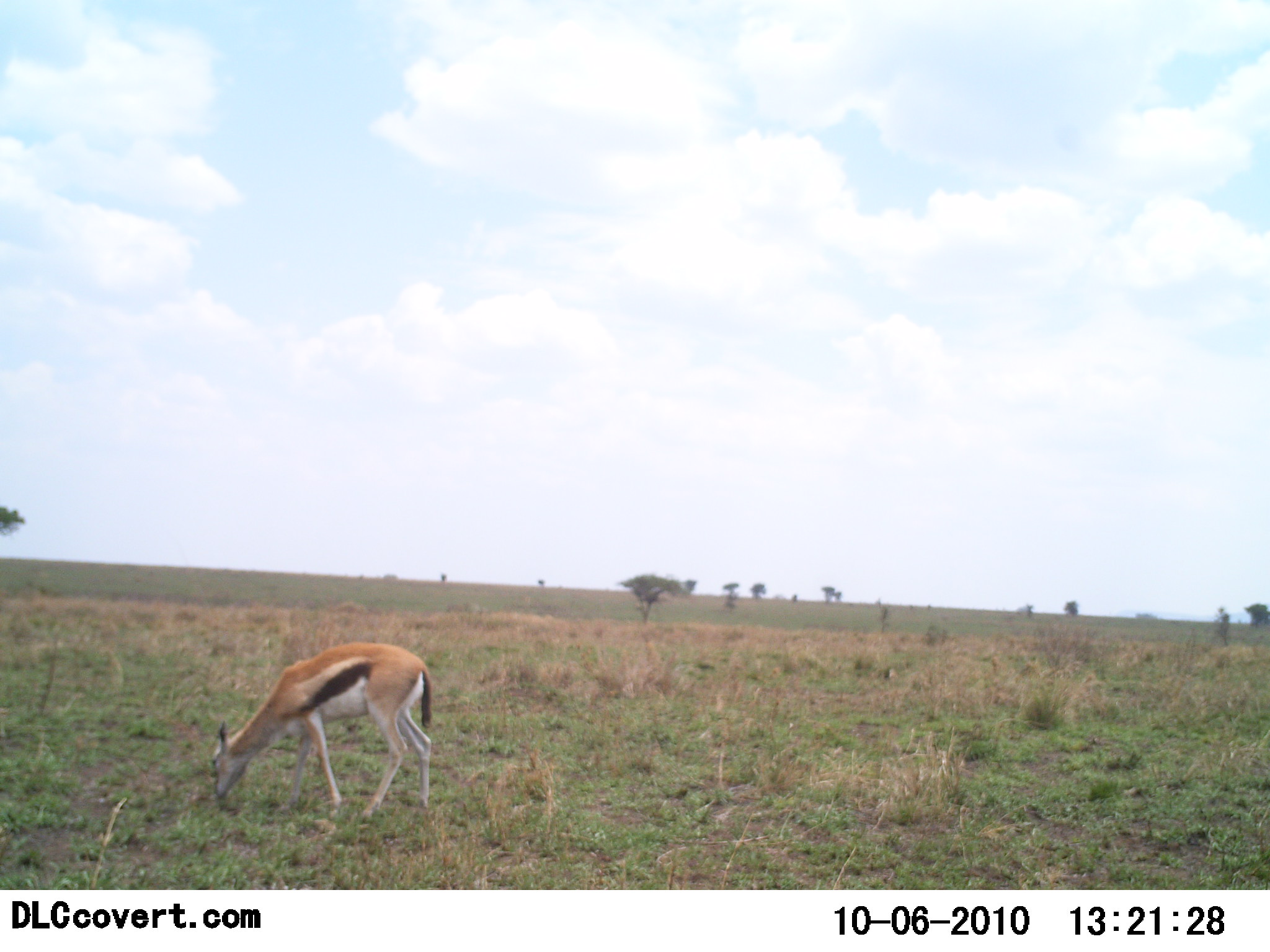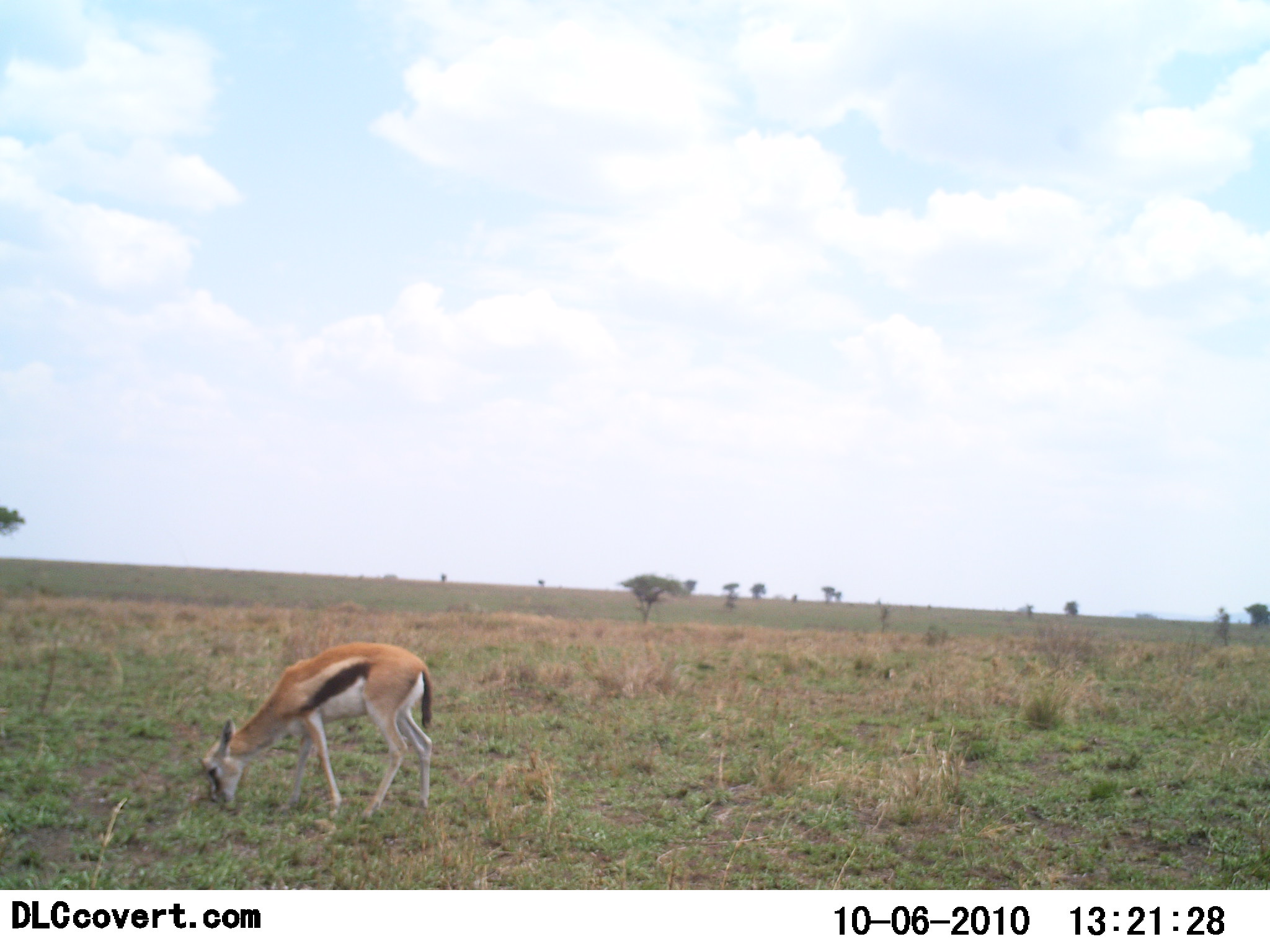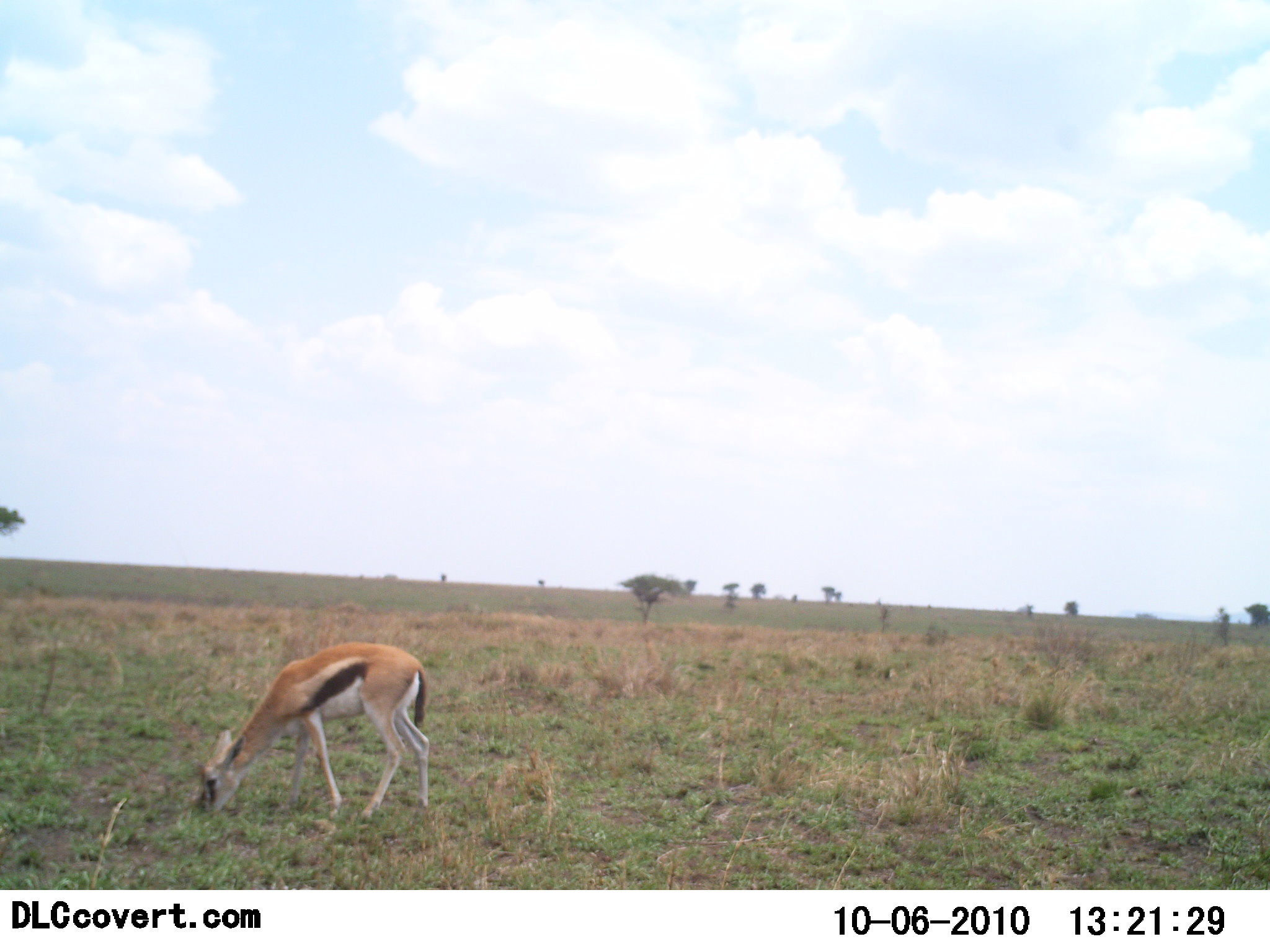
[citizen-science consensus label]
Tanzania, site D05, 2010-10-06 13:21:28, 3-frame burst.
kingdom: Animalia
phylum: Chordata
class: Mammalia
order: Artiodactyla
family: Bovidae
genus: Eudorcas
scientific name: Eudorcas thomsonii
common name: thomson's gazelle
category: gazellethomsons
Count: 1.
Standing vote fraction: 20%.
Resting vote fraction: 0%.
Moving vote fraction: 0%.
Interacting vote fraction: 0%.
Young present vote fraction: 0%.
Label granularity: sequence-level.